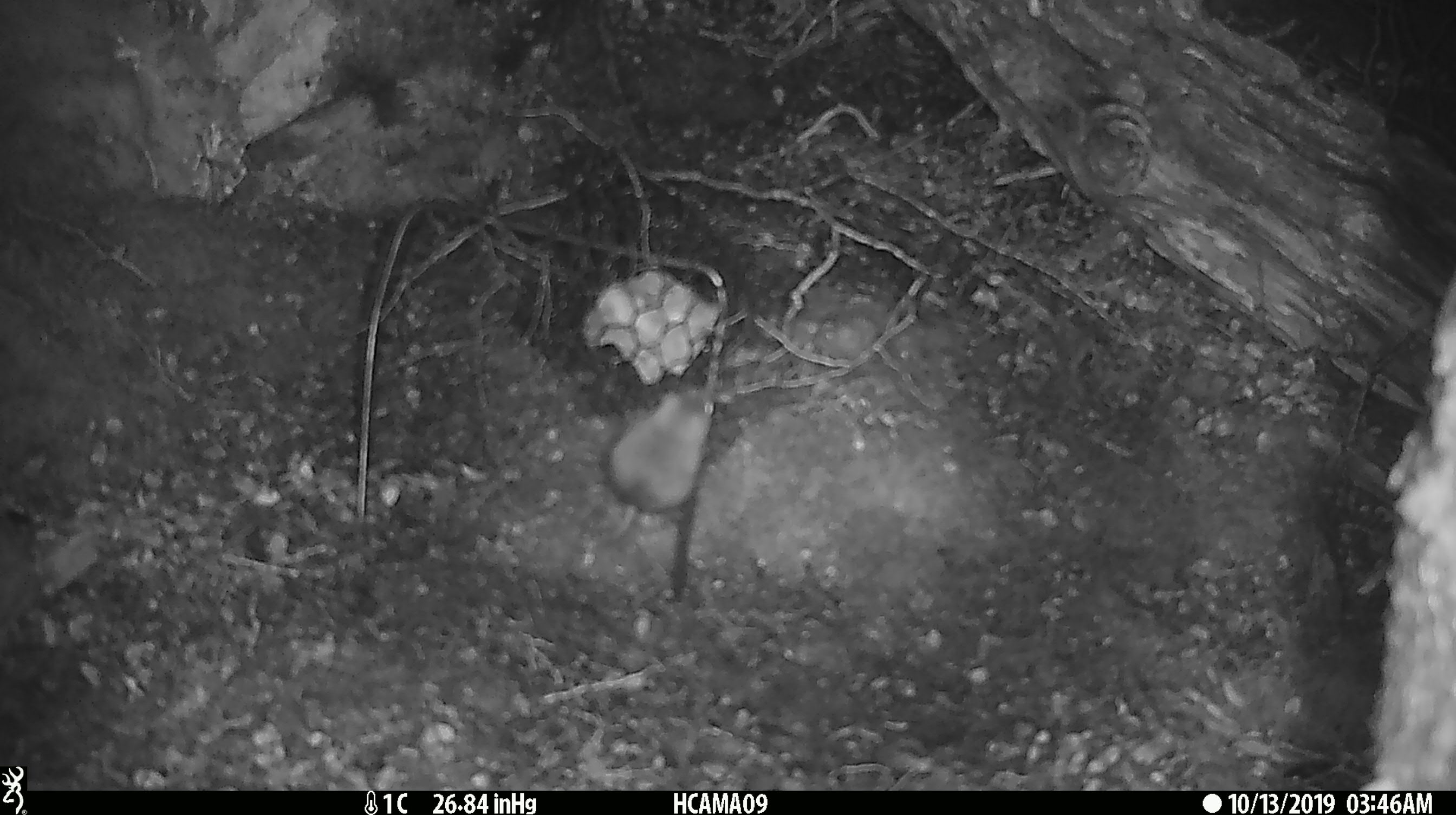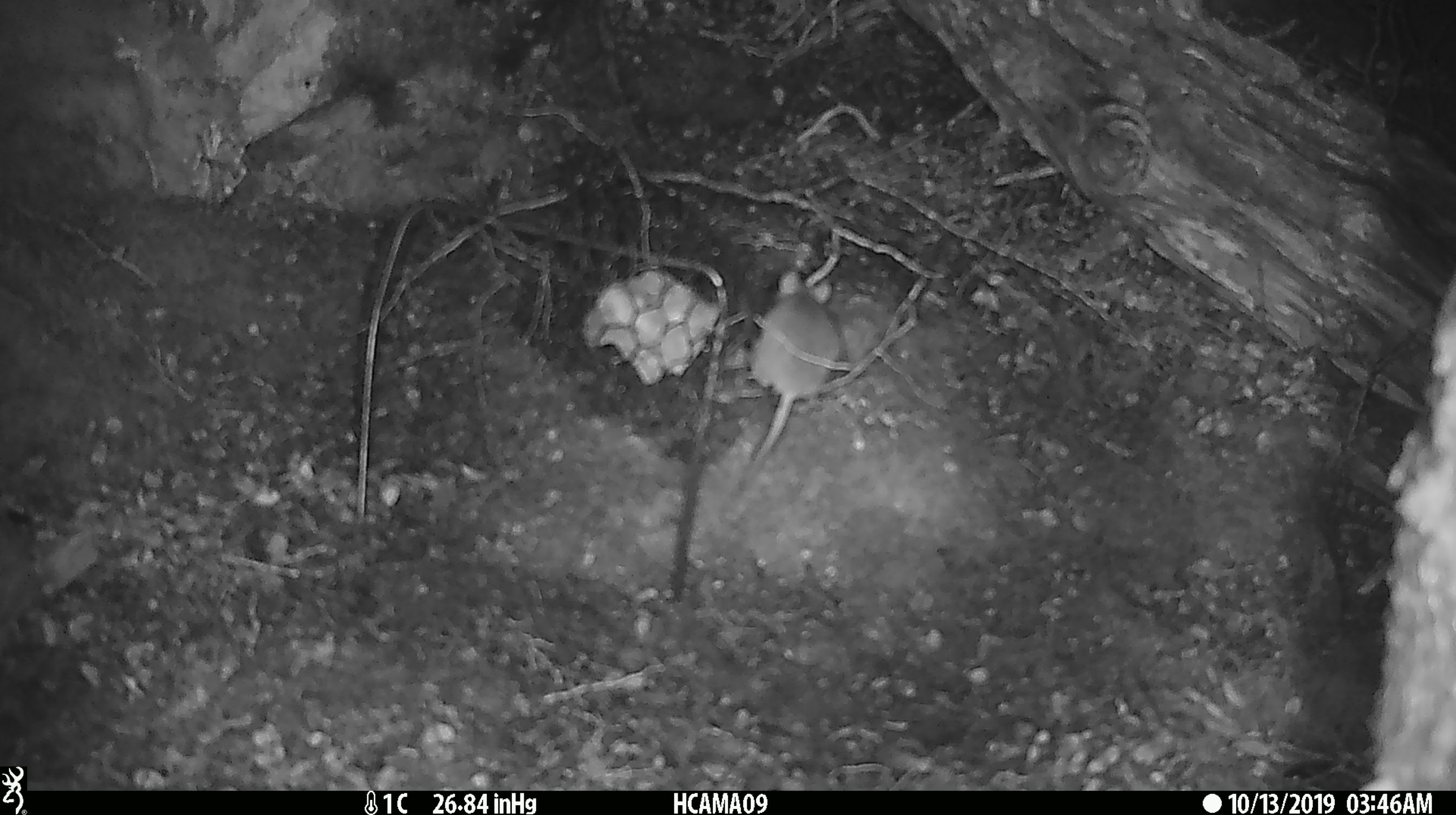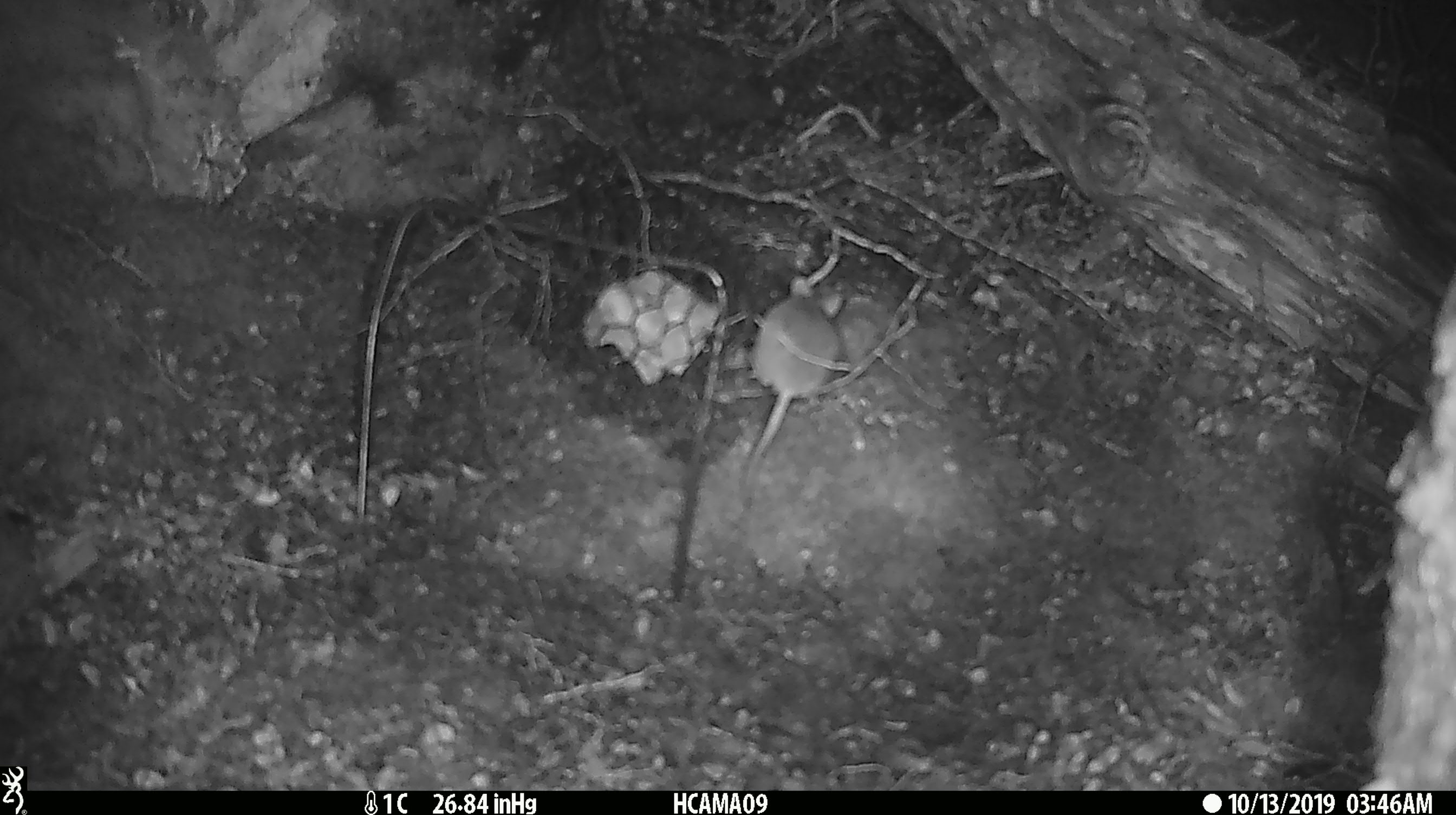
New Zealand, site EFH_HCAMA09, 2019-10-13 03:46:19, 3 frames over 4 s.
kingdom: Animalia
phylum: Chordata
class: Mammalia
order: Rodentia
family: Muridae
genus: Mus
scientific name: Mus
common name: mouse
Mouse (Mus).